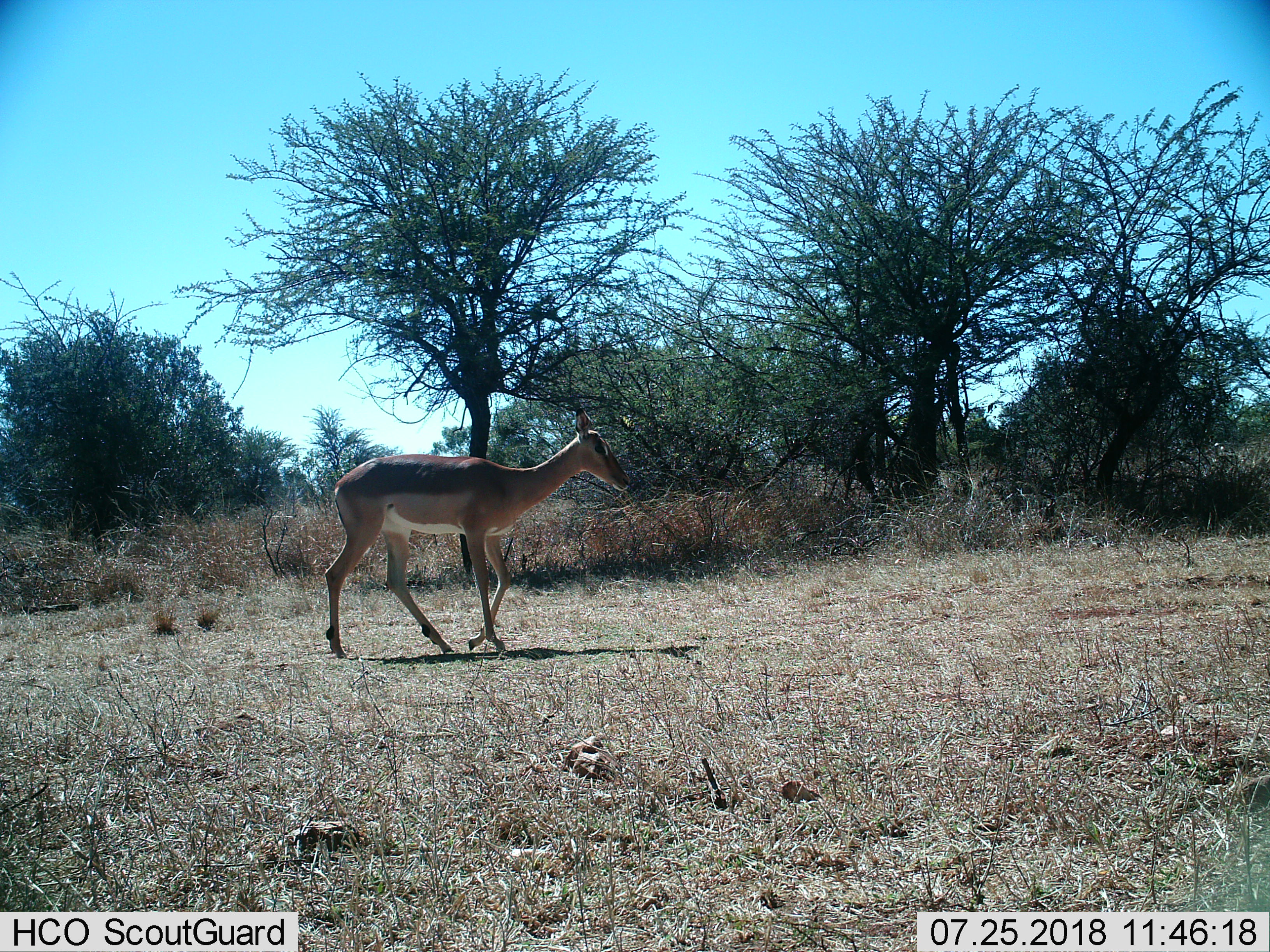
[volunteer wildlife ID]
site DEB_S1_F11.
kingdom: Animalia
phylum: Chordata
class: Mammalia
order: Artiodactyla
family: Bovidae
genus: Aepyceros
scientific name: Aepyceros melampus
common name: impala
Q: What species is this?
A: Impala (Aepyceros melampus).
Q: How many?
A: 1.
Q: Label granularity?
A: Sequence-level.